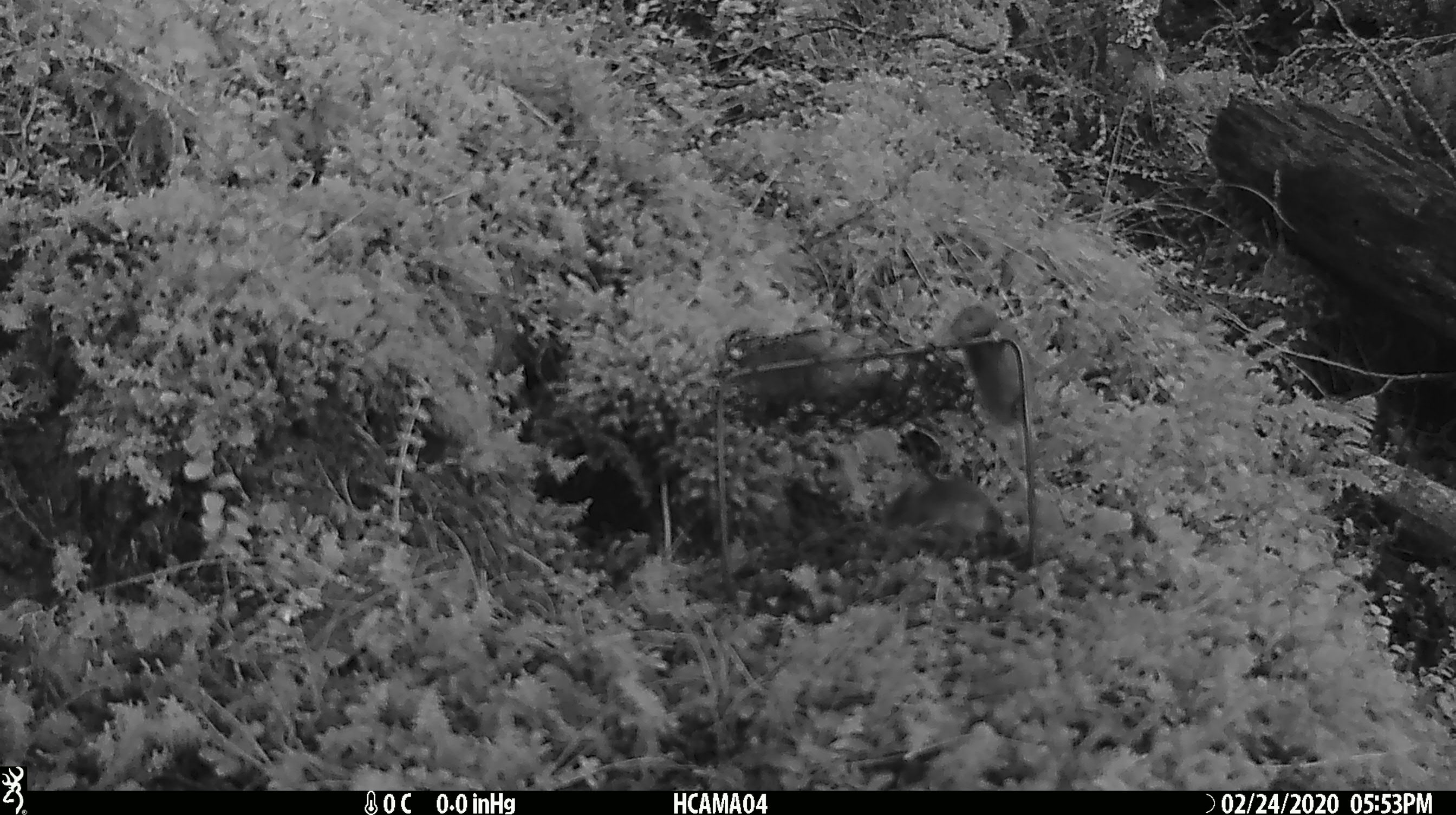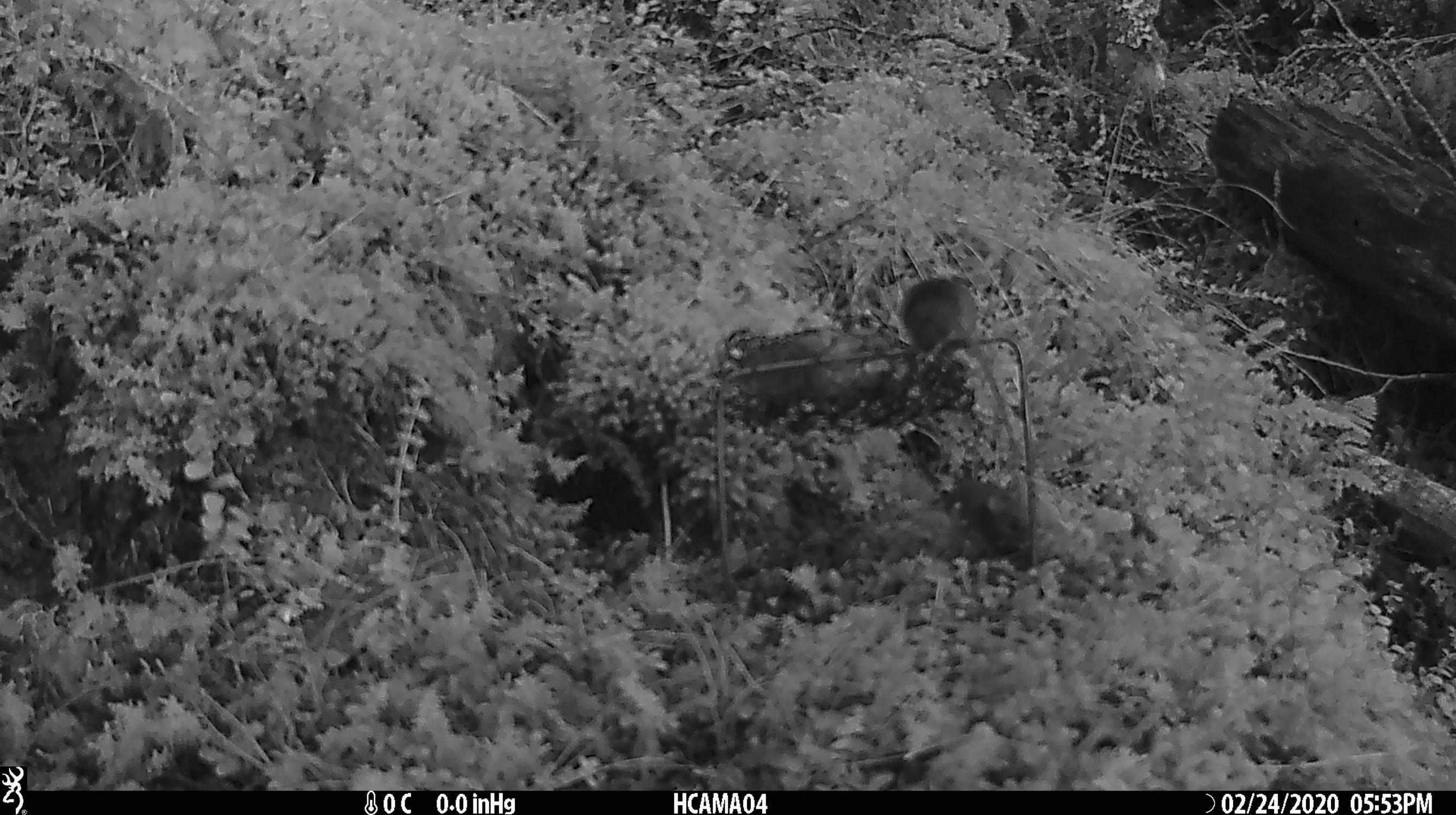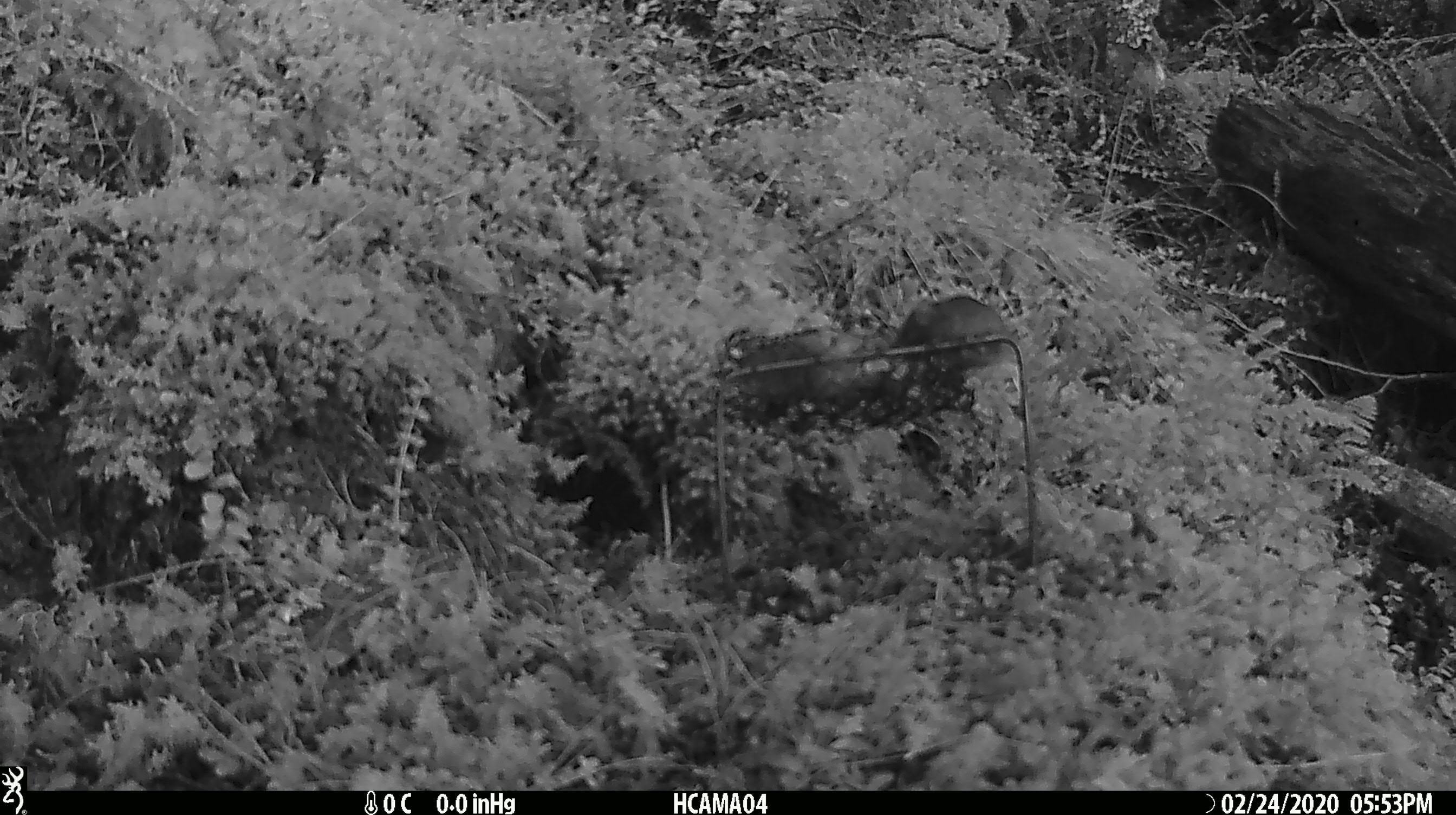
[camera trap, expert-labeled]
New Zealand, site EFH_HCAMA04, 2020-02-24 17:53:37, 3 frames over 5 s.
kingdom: Animalia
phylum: Chordata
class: Mammalia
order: Rodentia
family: Muridae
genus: Mus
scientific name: Mus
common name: mouse